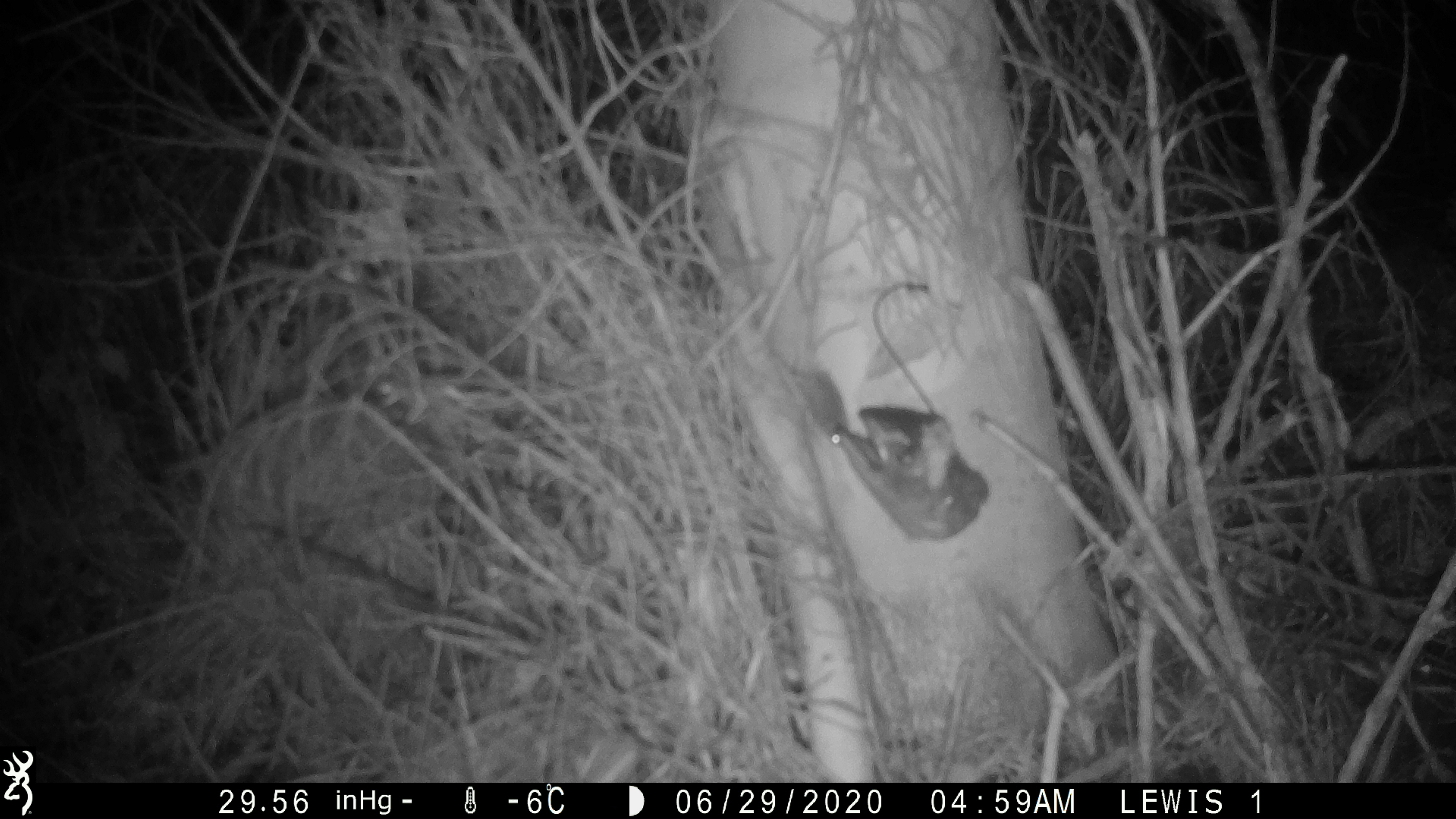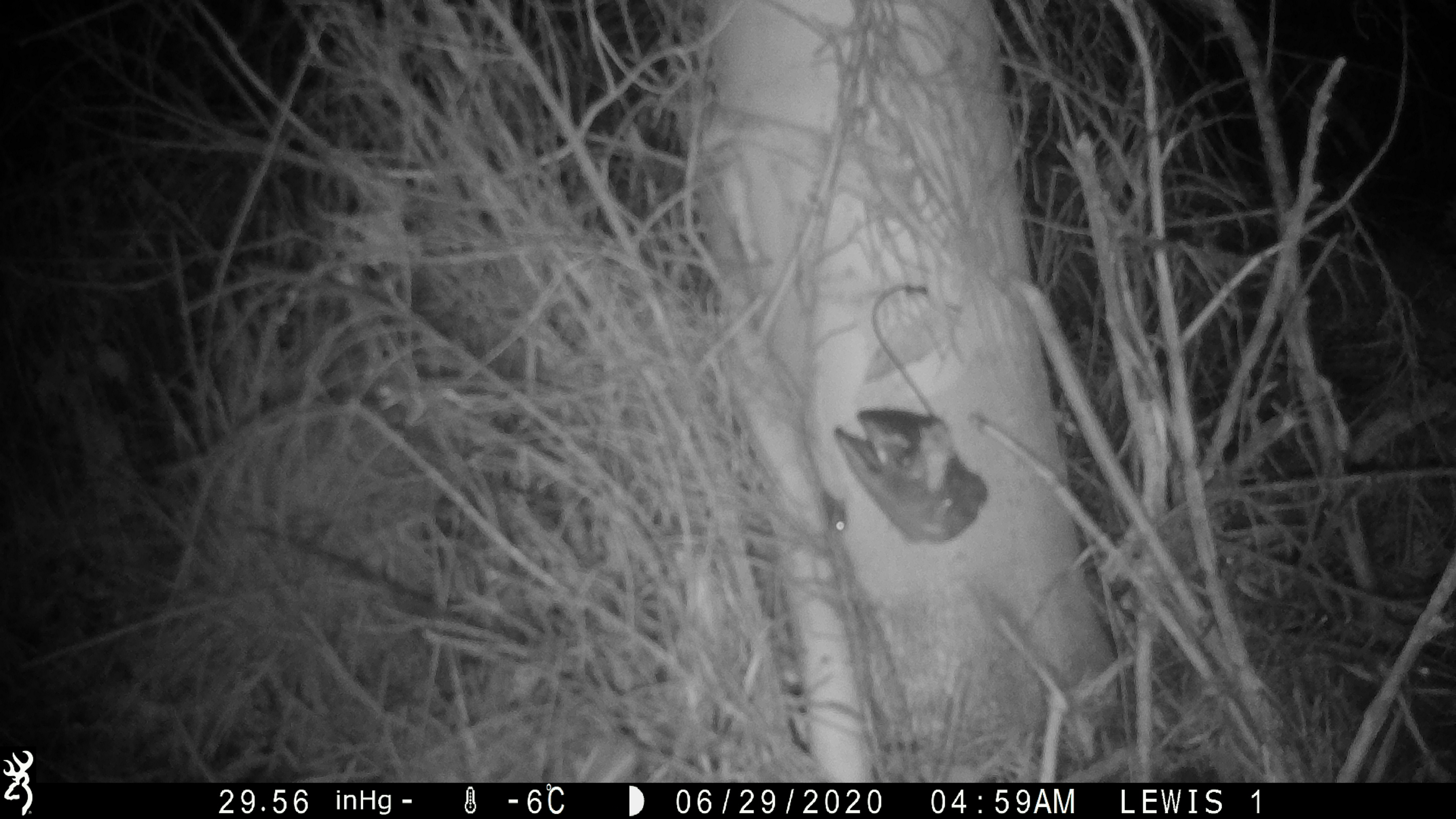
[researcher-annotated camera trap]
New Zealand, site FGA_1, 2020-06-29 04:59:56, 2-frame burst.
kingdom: Animalia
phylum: Chordata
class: Mammalia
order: Rodentia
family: Muridae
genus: Mus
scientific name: Mus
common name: mouse